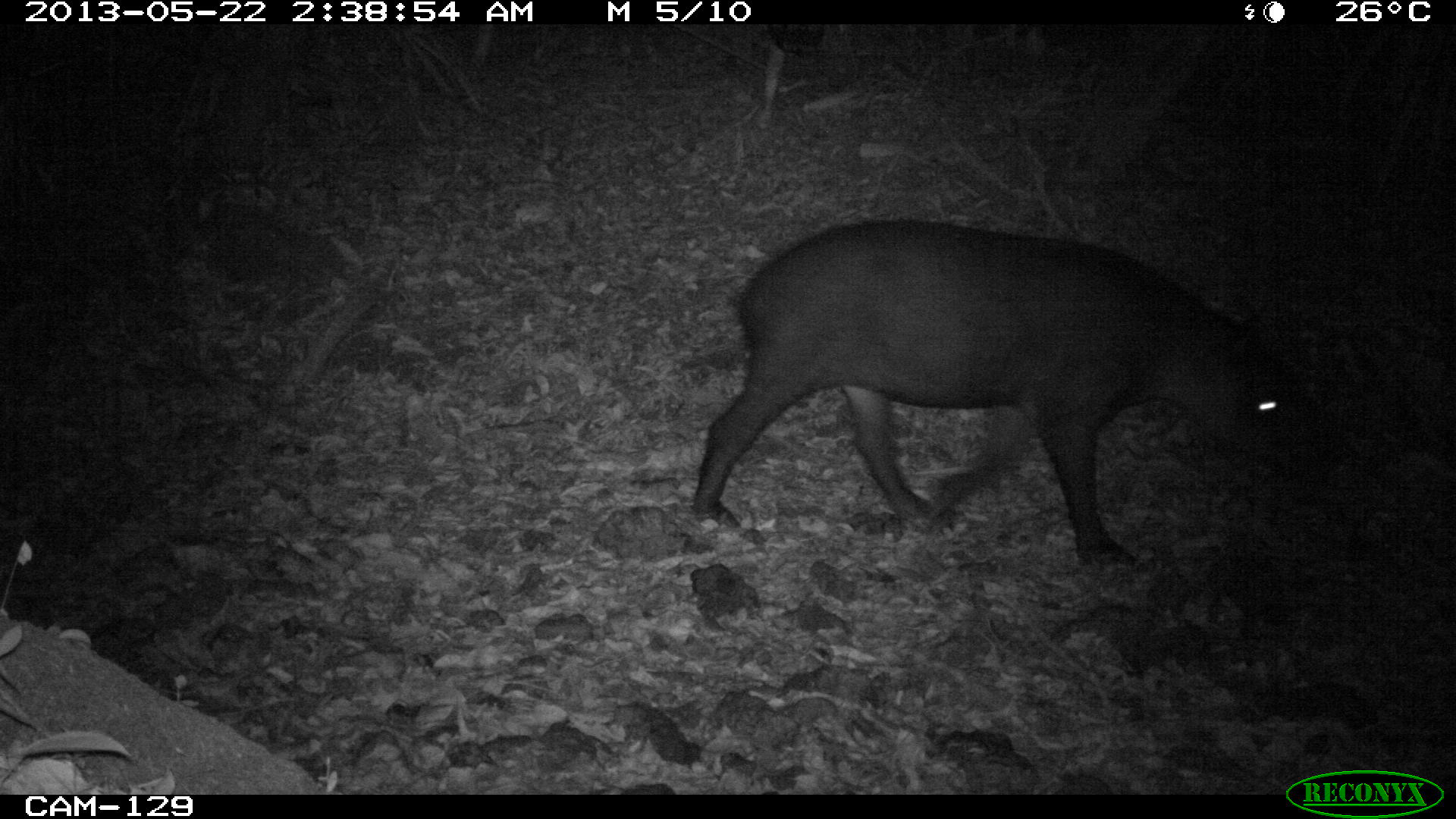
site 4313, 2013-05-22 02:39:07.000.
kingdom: Animalia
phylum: Chordata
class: Mammalia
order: Perissodactyla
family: Tapiridae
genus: Tapirus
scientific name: Tapirus bairdii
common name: baird's tapir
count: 1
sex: female